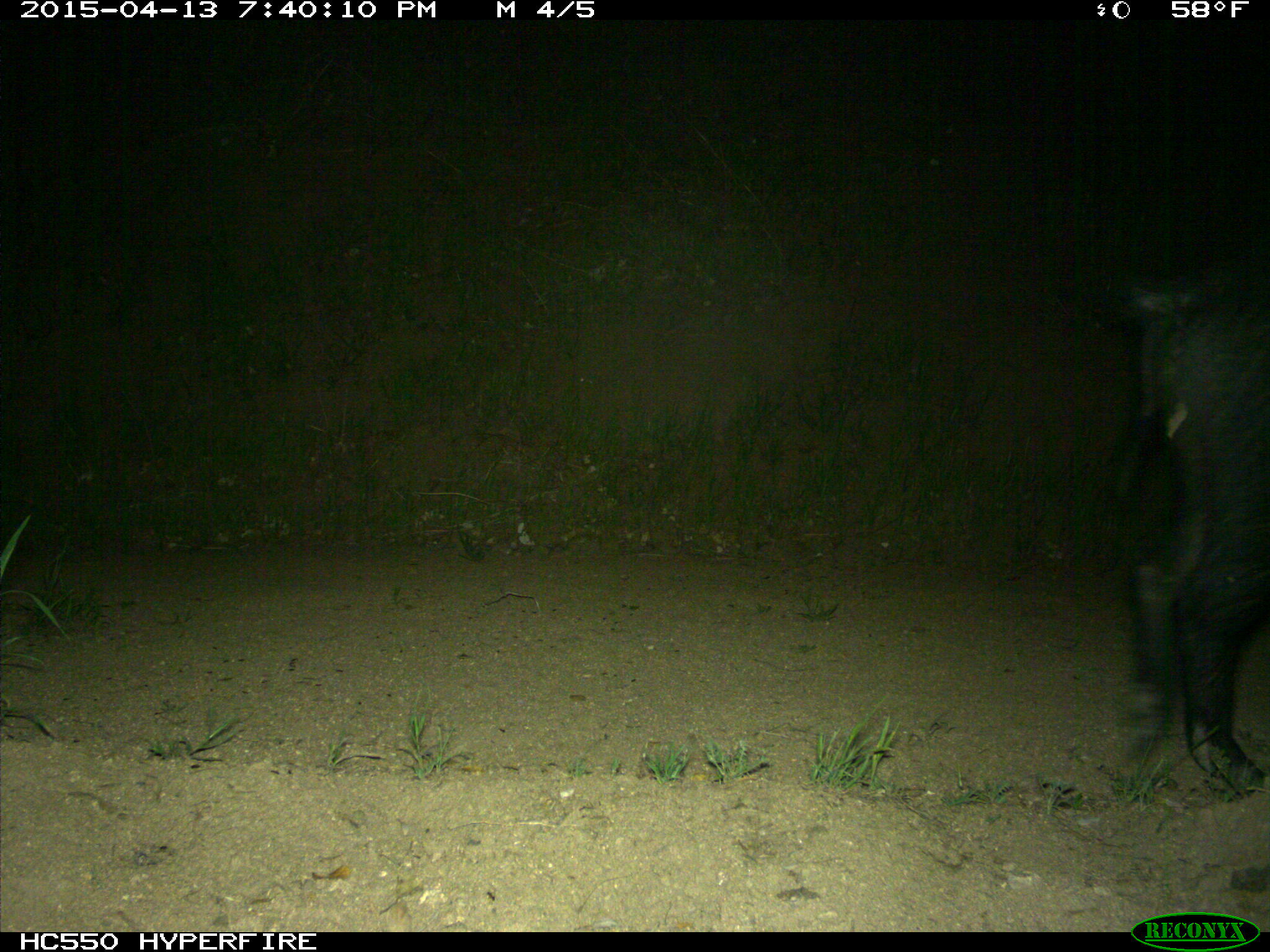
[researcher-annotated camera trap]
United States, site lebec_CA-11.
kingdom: Animalia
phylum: Chordata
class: Mammalia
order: Artiodactyla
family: Suidae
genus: Sus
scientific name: Sus scrofa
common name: wild boar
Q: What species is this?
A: Sus scrofa (wild boar).